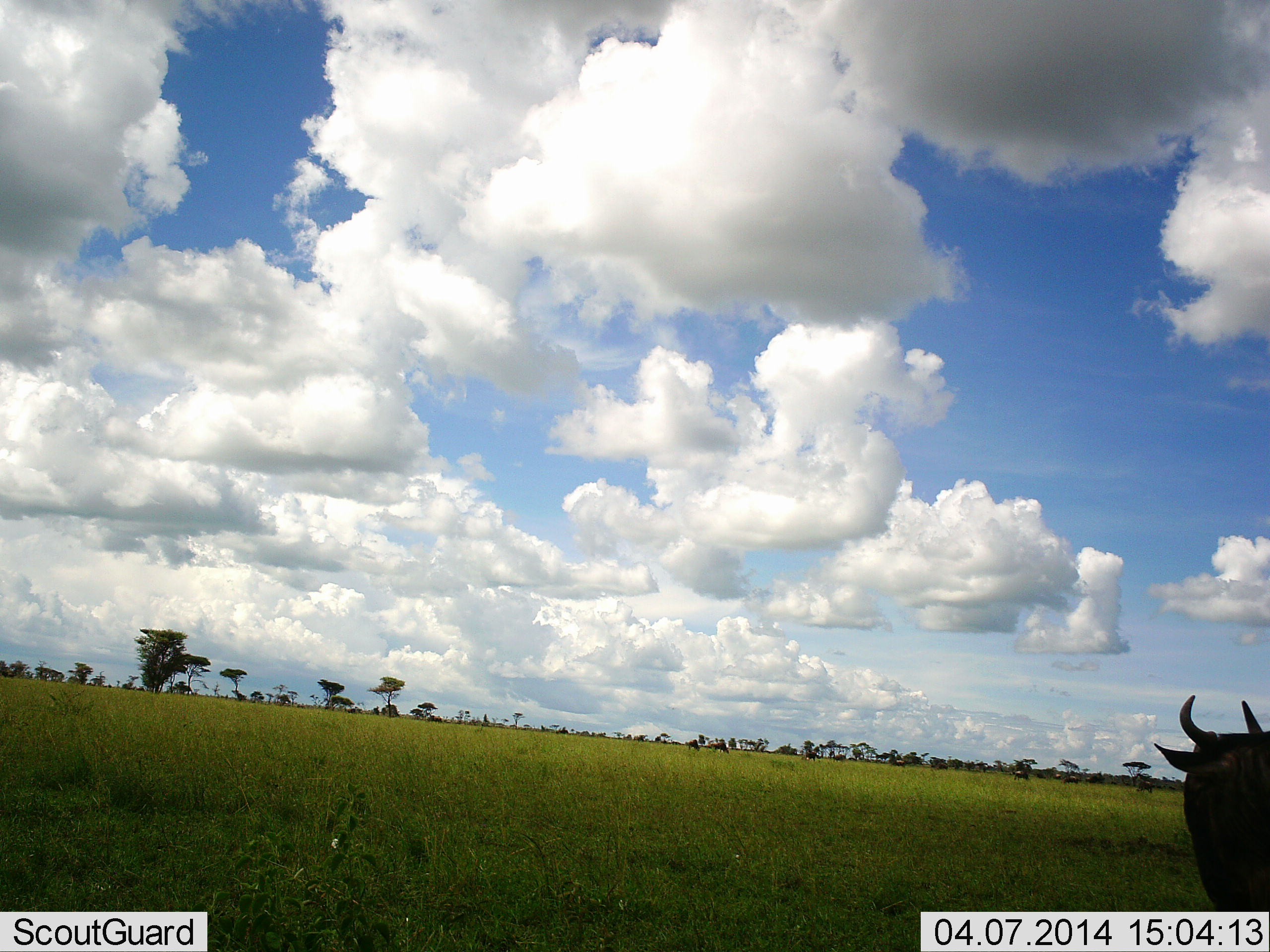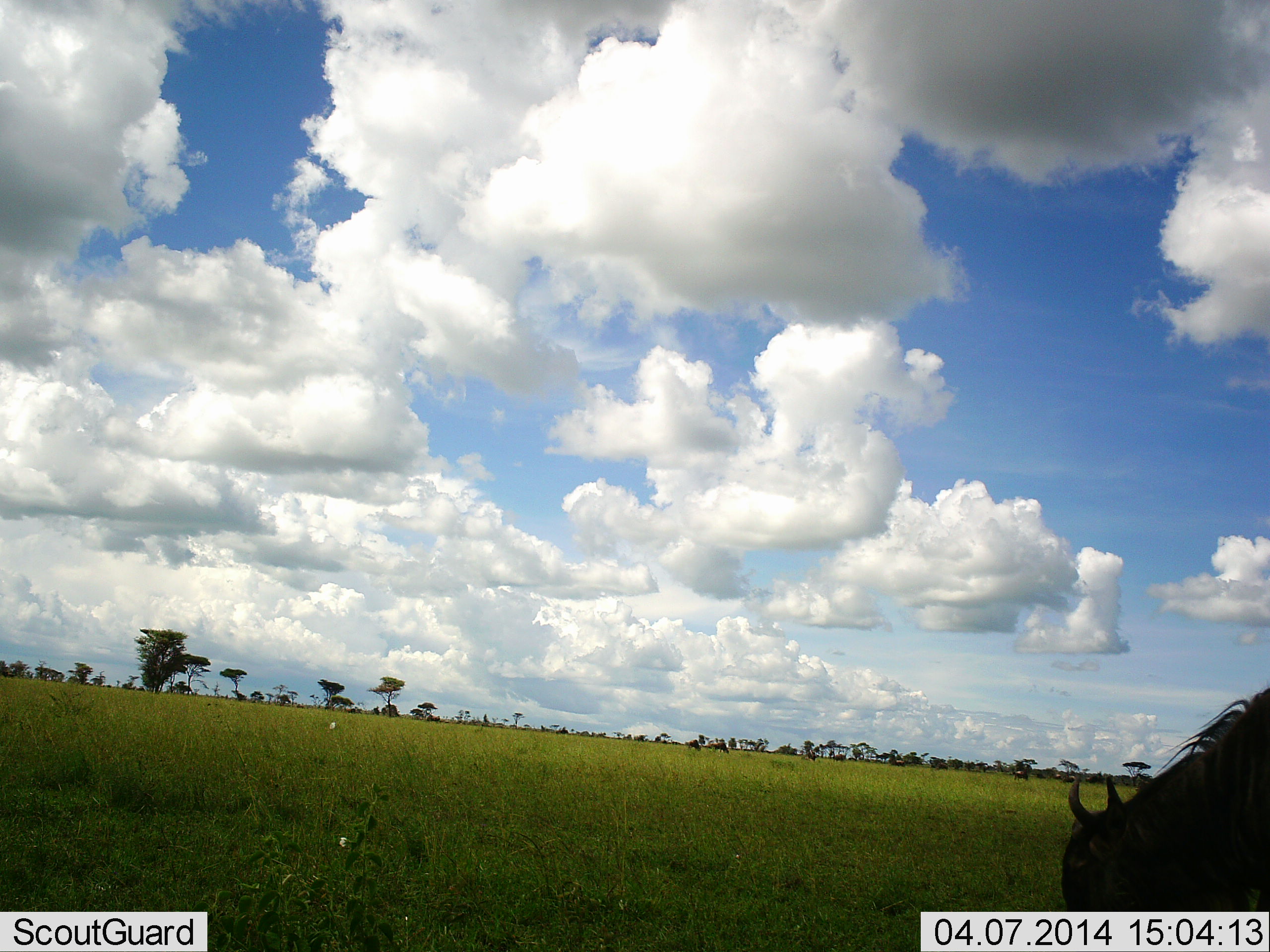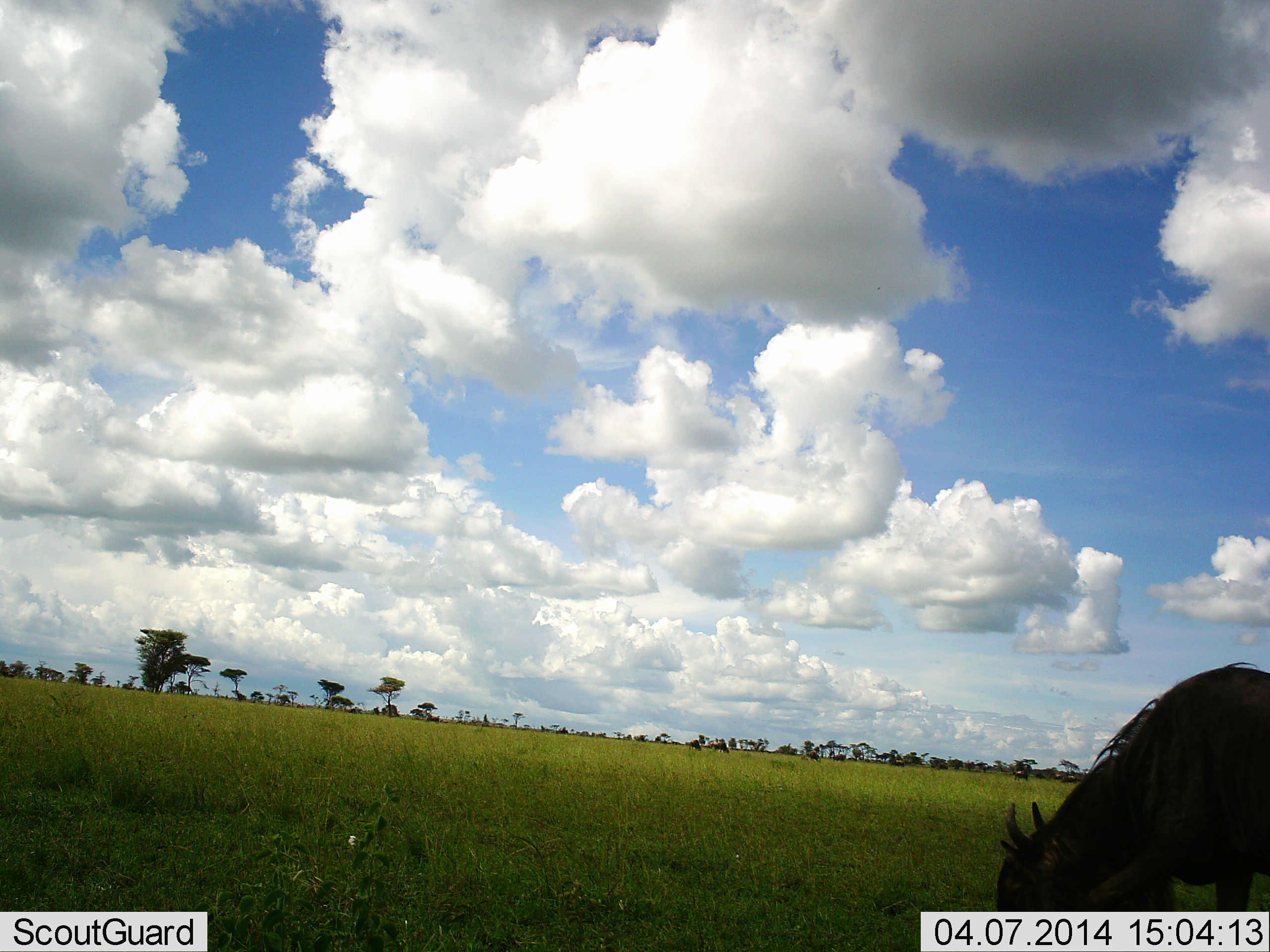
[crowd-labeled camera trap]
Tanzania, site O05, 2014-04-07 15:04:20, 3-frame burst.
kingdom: Animalia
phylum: Chordata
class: Mammalia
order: Artiodactyla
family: Bovidae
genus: Connochaetes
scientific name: Connochaetes taurinus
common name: blue wildebeest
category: wildebeest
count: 1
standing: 18%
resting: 0%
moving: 45%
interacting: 0%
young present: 0%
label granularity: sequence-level